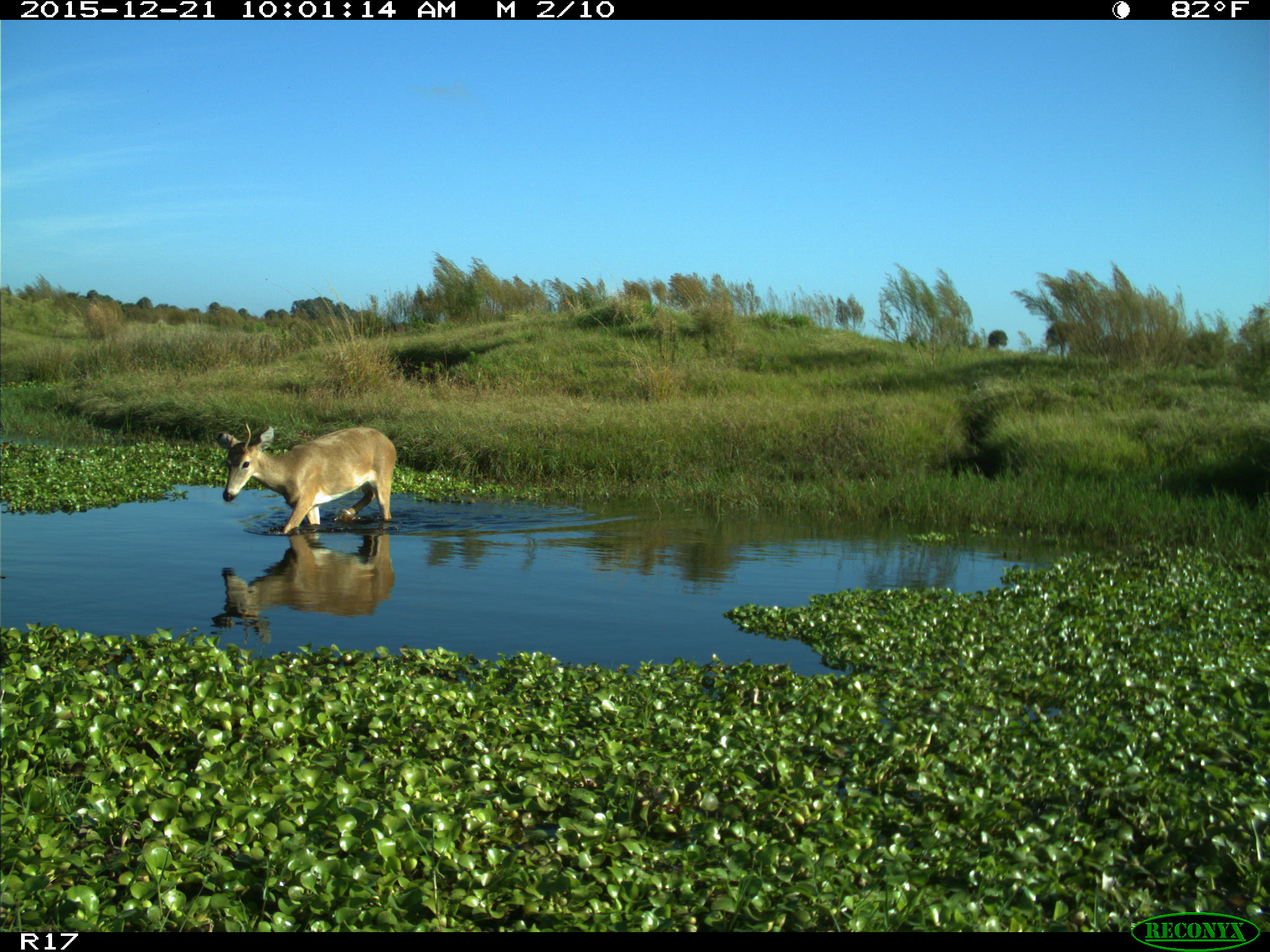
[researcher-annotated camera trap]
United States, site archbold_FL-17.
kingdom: Animalia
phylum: Chordata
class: Mammalia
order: Artiodactyla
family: Cervidae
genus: Odocoileus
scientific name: Odocoileus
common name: deer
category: unidentified deer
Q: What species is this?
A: Unidentified deer (deer) (Odocoileus).